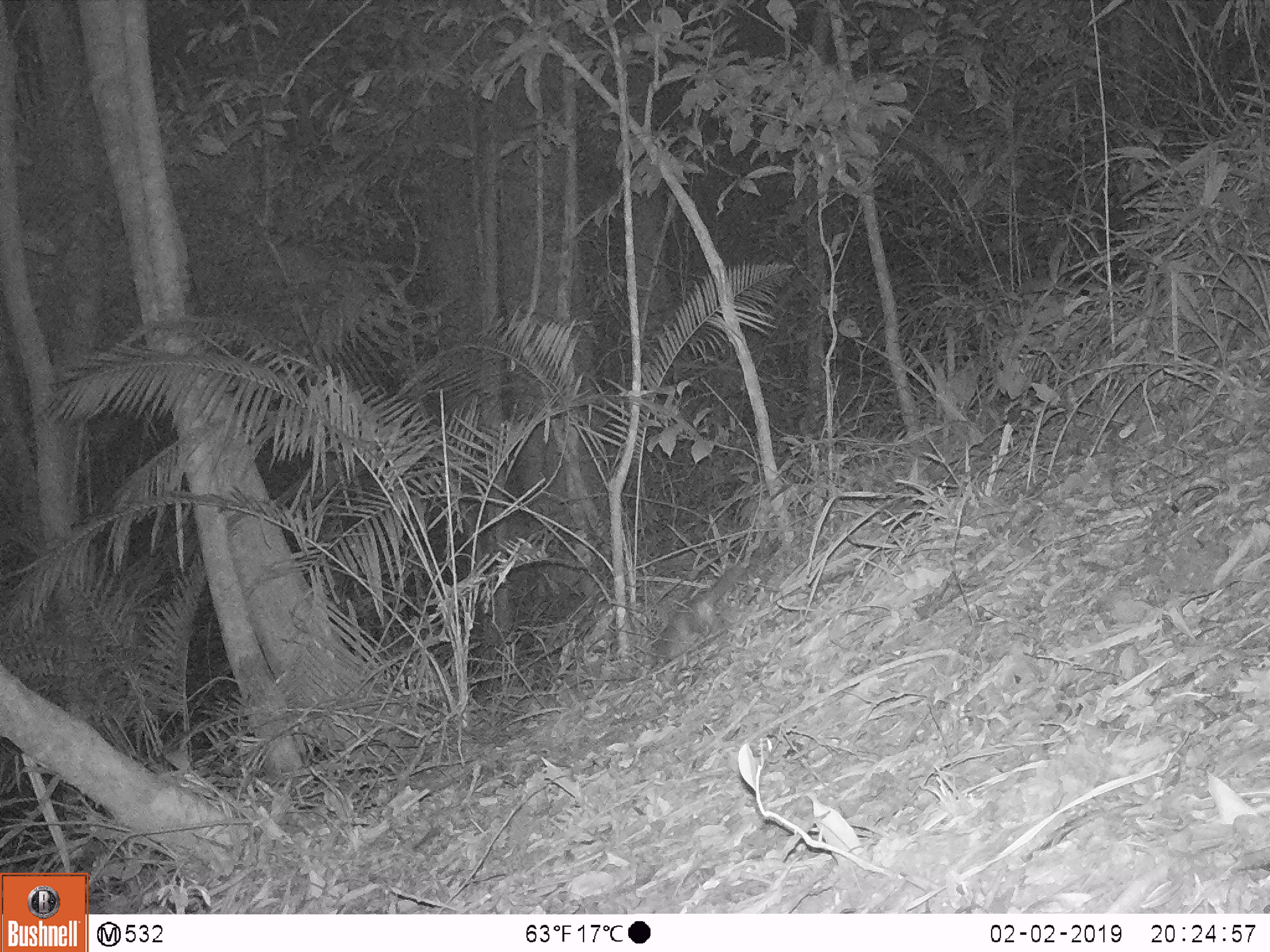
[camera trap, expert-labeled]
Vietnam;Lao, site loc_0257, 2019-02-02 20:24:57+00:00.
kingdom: Animalia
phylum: Chordata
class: Mammalia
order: Carnivora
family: Mustelidae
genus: Melogale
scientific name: Melogale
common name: ferret badger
Ferret badger (Melogale). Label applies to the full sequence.